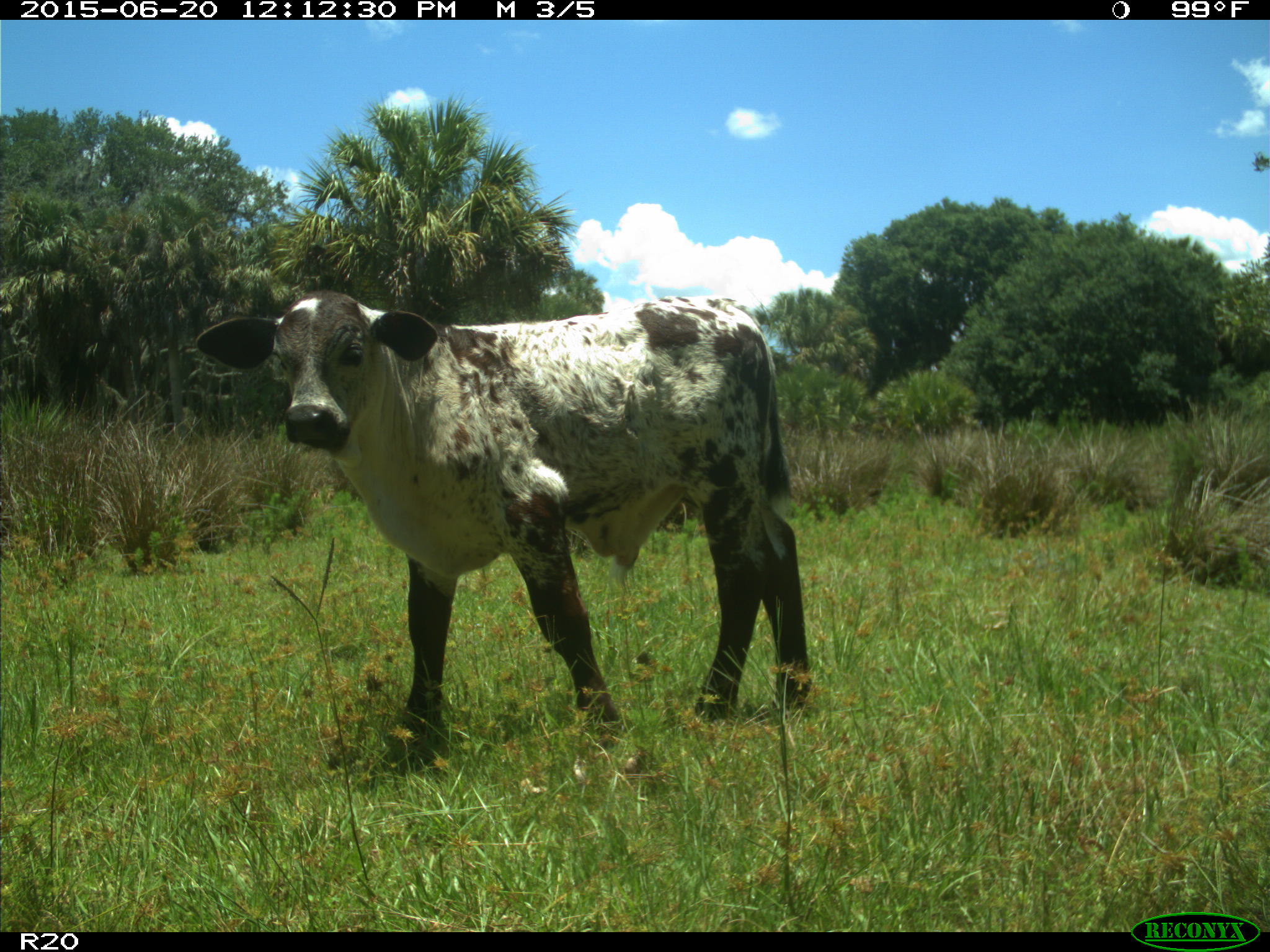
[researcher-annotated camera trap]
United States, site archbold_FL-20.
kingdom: Animalia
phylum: Chordata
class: Mammalia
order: Artiodactyla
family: Bovidae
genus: Bos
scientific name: Bos taurus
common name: domestic cow